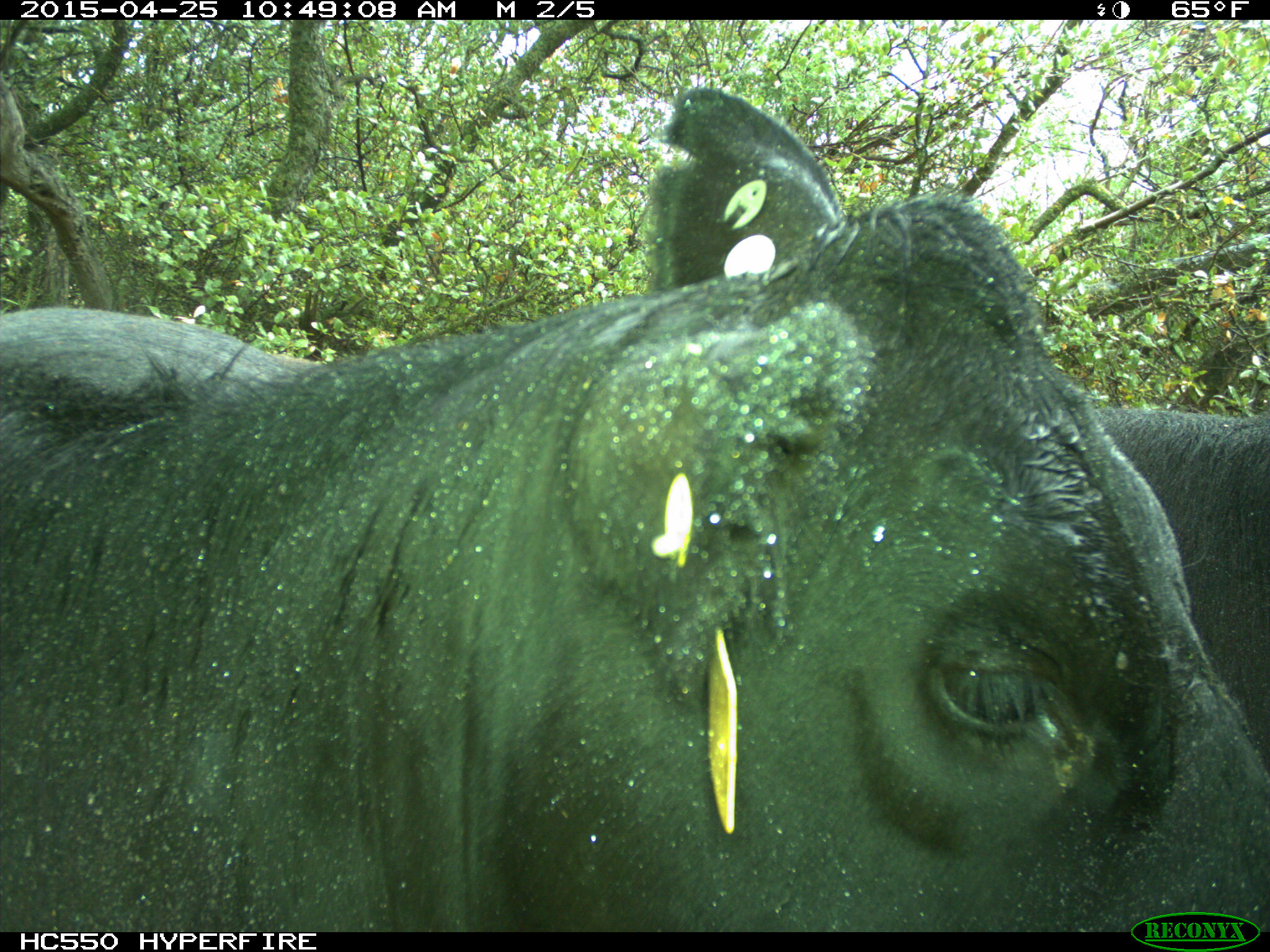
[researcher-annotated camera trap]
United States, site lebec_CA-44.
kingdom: Animalia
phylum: Chordata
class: Mammalia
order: Artiodactyla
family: Suidae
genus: Sus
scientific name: Sus scrofa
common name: wild boar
Sus scrofa (wild boar).